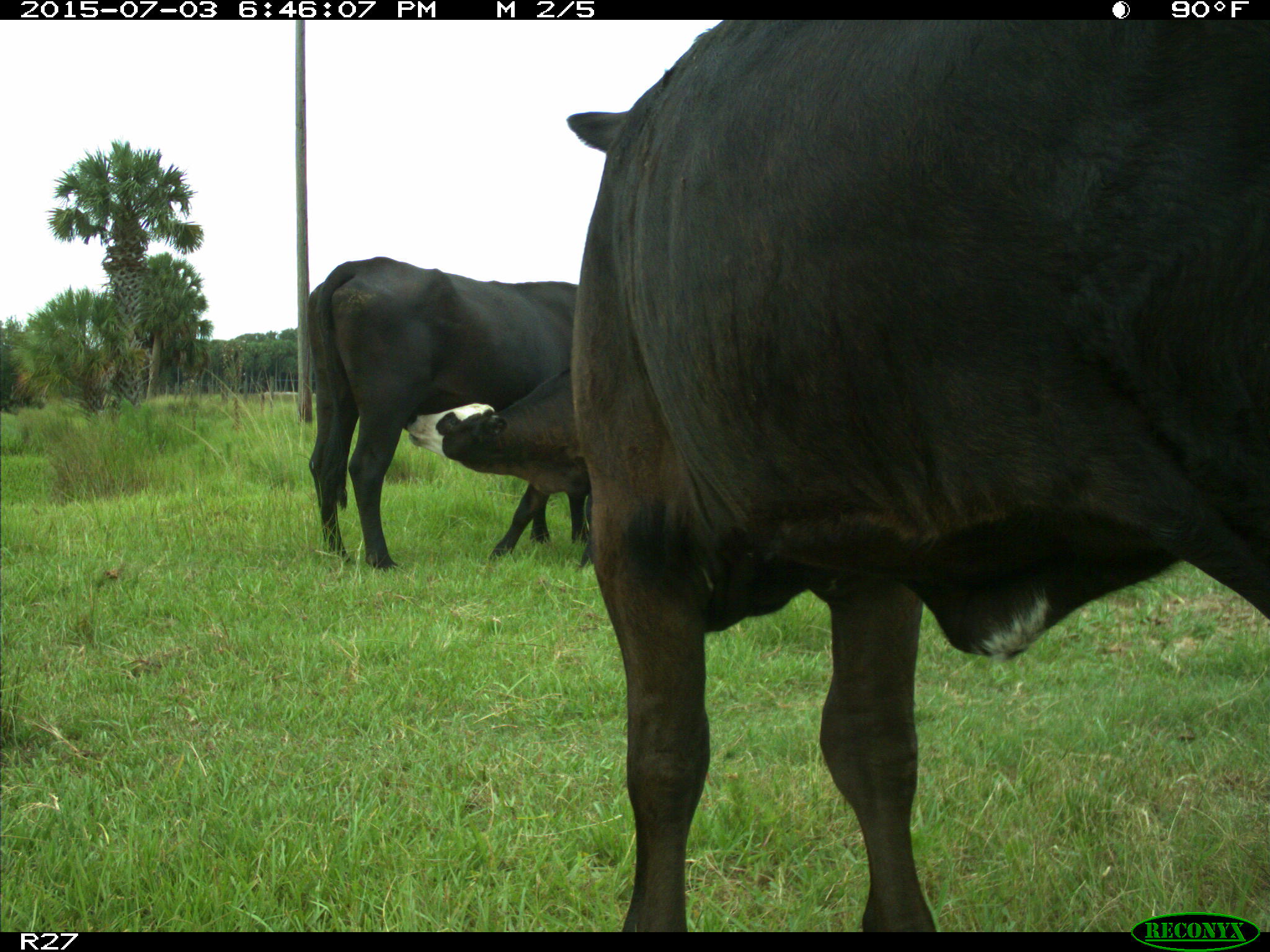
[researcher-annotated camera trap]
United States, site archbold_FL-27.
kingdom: Animalia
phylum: Chordata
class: Mammalia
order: Artiodactyla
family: Bovidae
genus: Bos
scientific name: Bos taurus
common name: domestic cow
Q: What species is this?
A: Bos taurus (domestic cow).